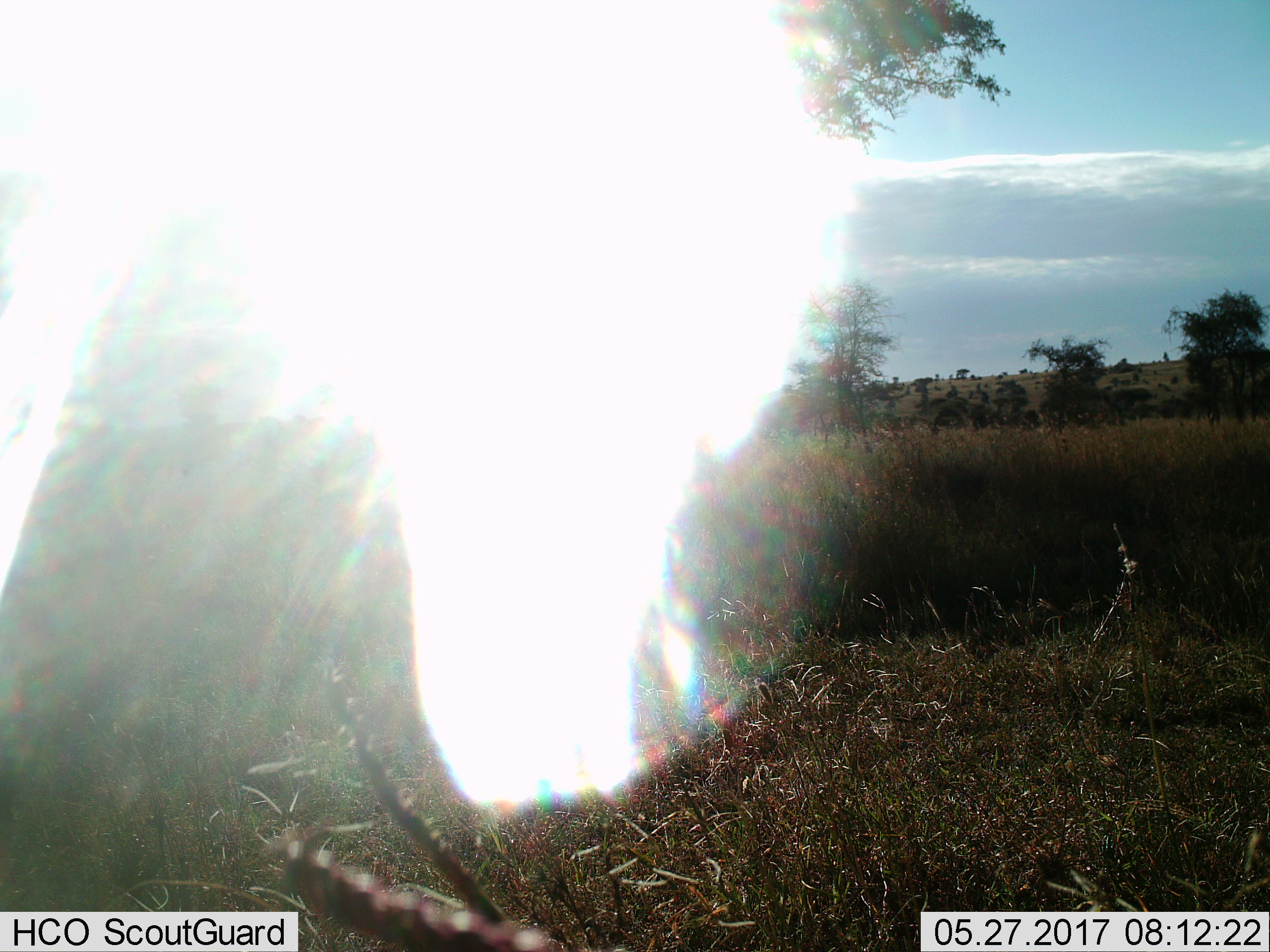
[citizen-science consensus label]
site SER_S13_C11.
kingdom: Animalia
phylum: Chordata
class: Mammalia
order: Artiodactyla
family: Bovidae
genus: Connochaetes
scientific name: Connochaetes taurinus taurinus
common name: blue wildebeest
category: wildebeestblue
Wildebeestblue (blue wildebeest) (Connochaetes taurinus taurinus), count 1. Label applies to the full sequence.